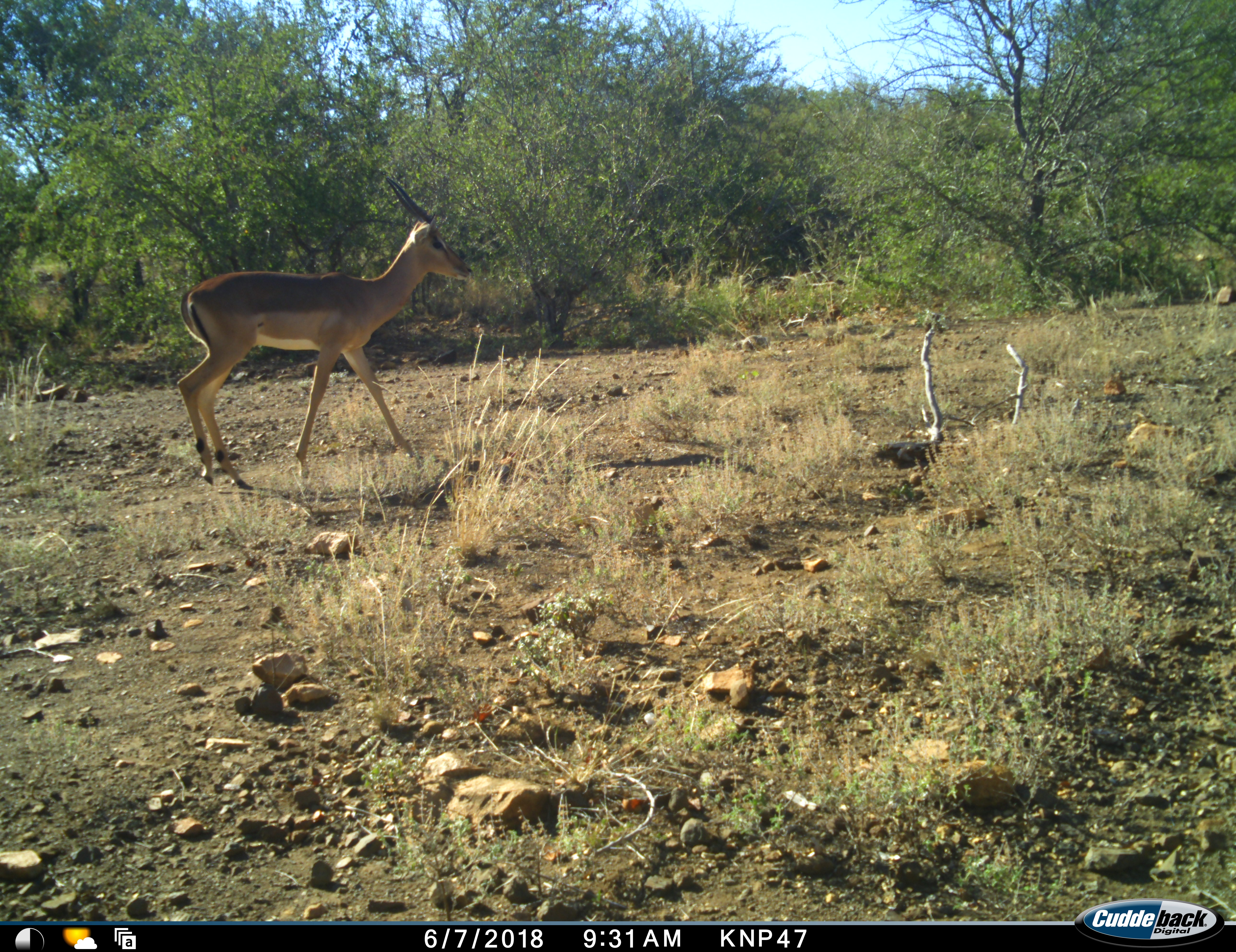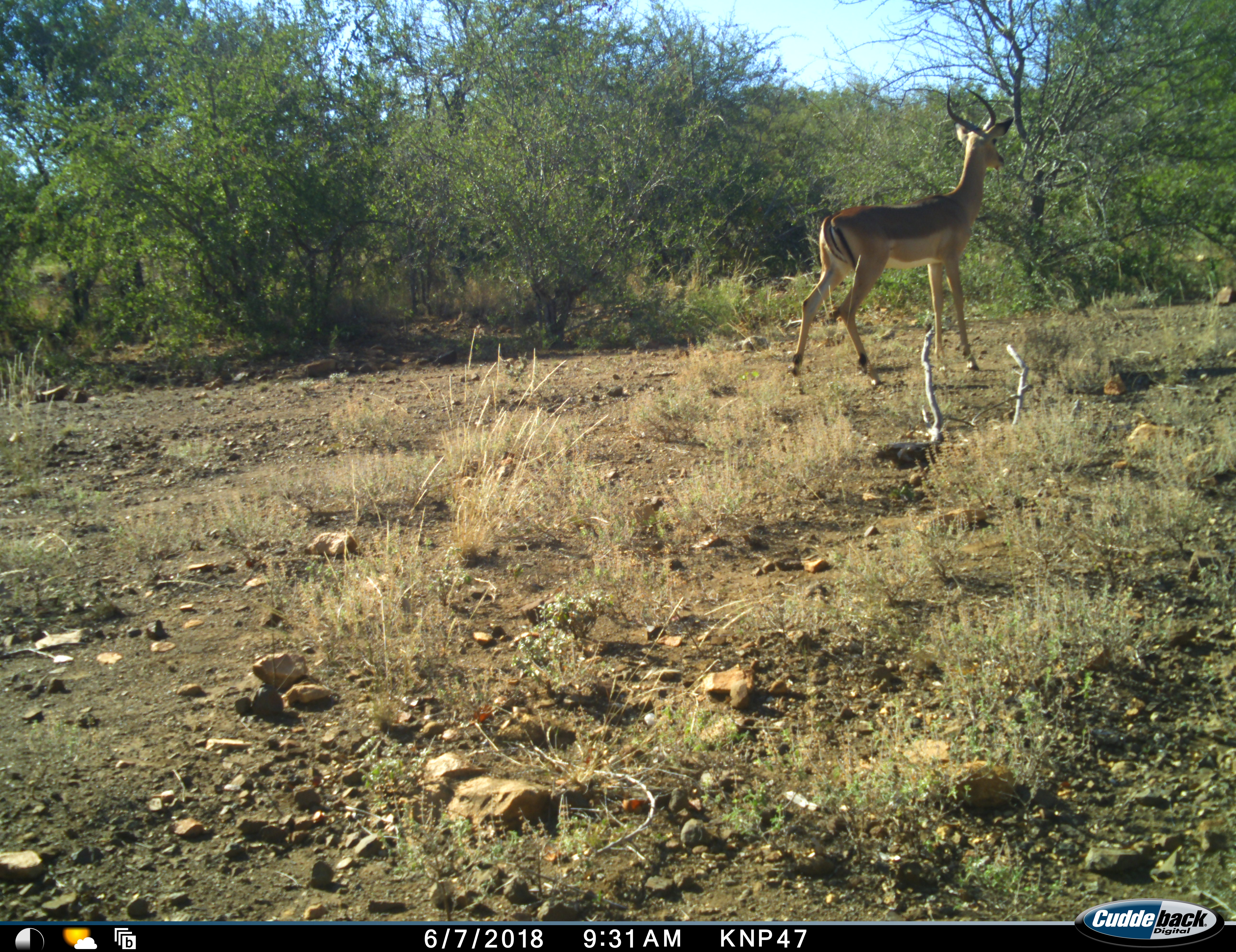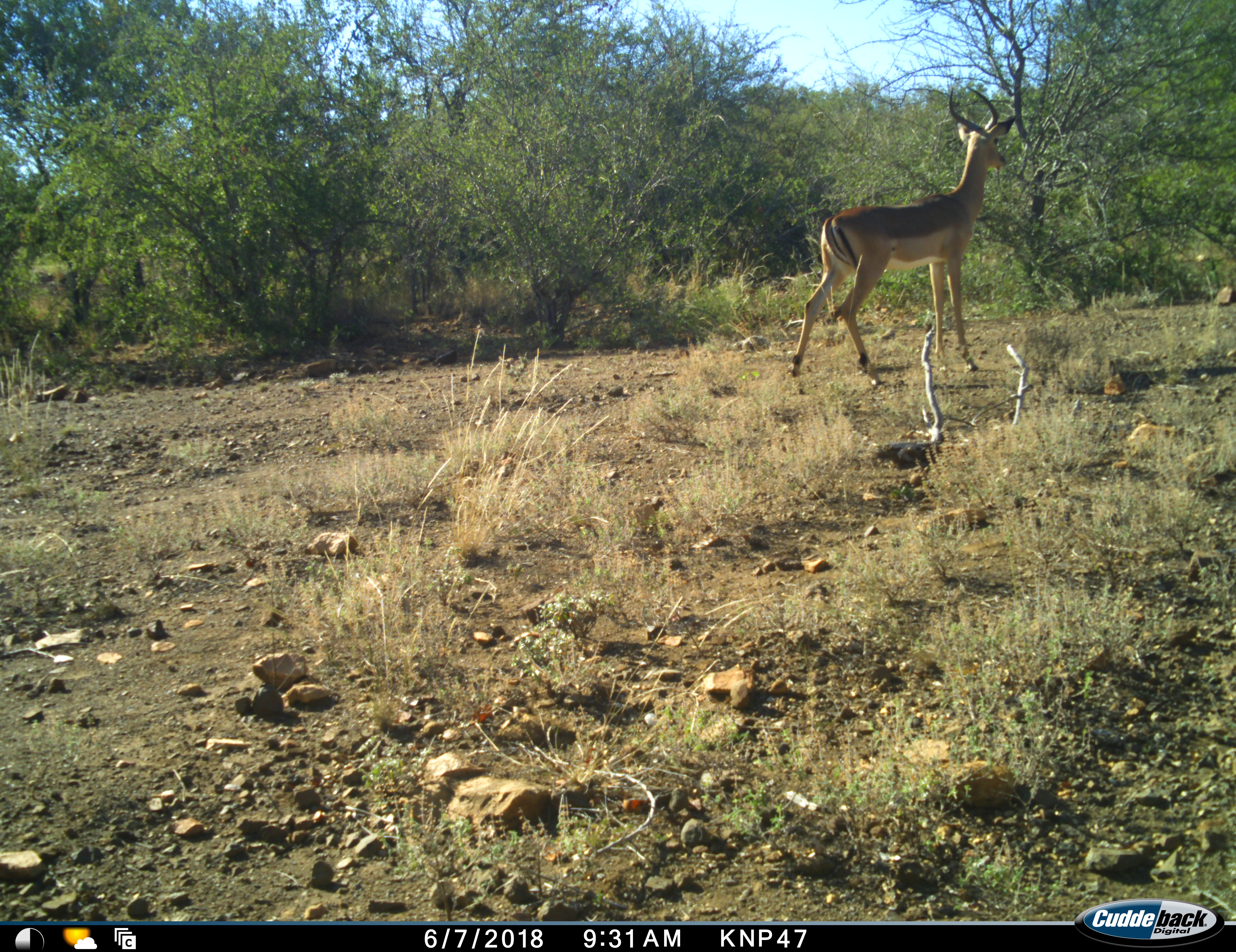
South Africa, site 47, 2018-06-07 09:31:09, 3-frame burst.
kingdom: Animalia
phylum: Chordata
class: Mammalia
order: Artiodactyla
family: Bovidae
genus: Aepyceros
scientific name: Aepyceros melampus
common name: impala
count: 1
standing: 10%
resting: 0%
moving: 100%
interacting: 0%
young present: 0%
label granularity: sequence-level